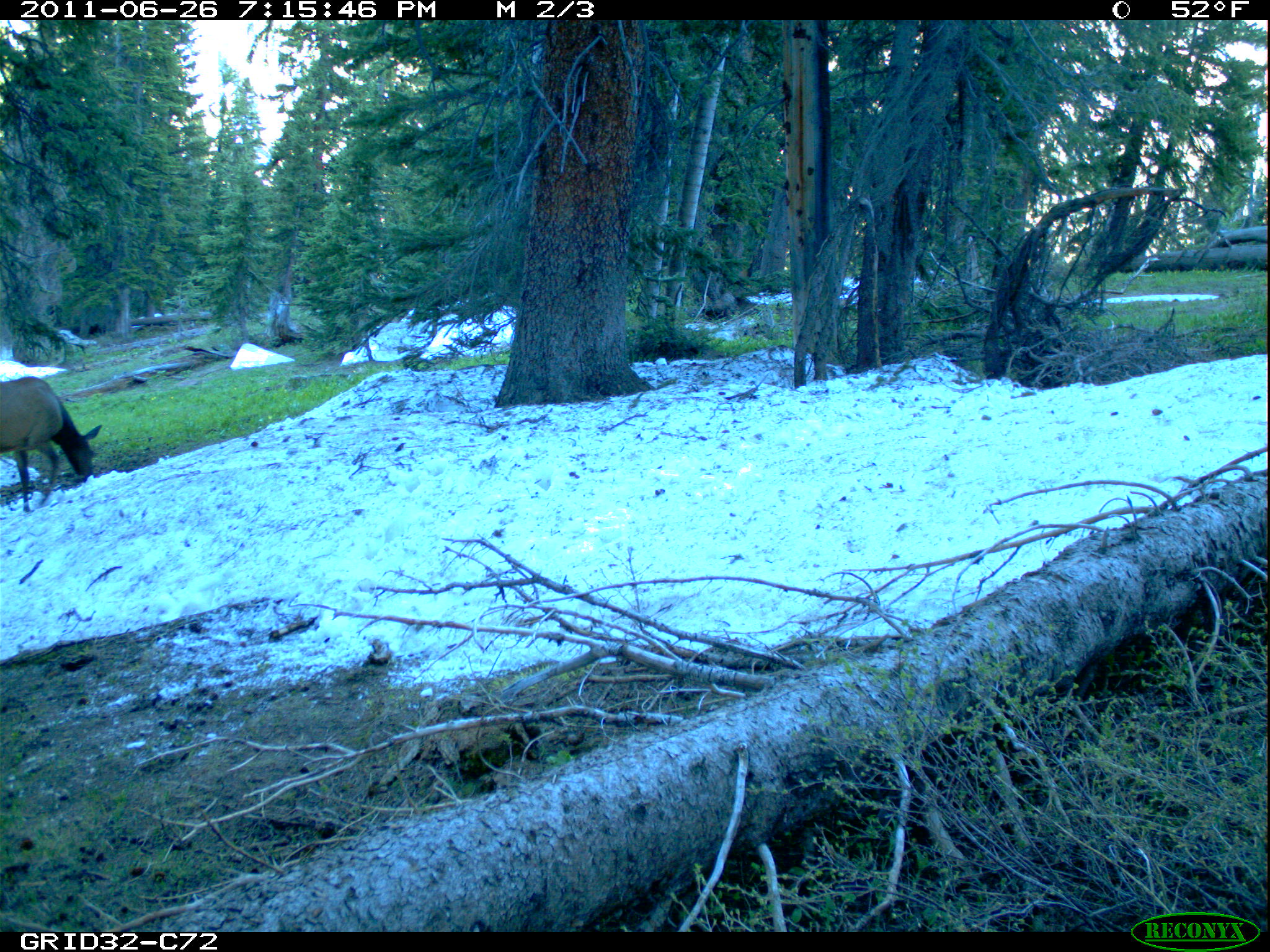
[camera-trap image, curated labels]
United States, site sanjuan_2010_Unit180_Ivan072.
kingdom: Animalia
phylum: Chordata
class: Mammalia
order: Artiodactyla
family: Cervidae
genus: Cervus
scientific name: Cervus elaphus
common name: red deer